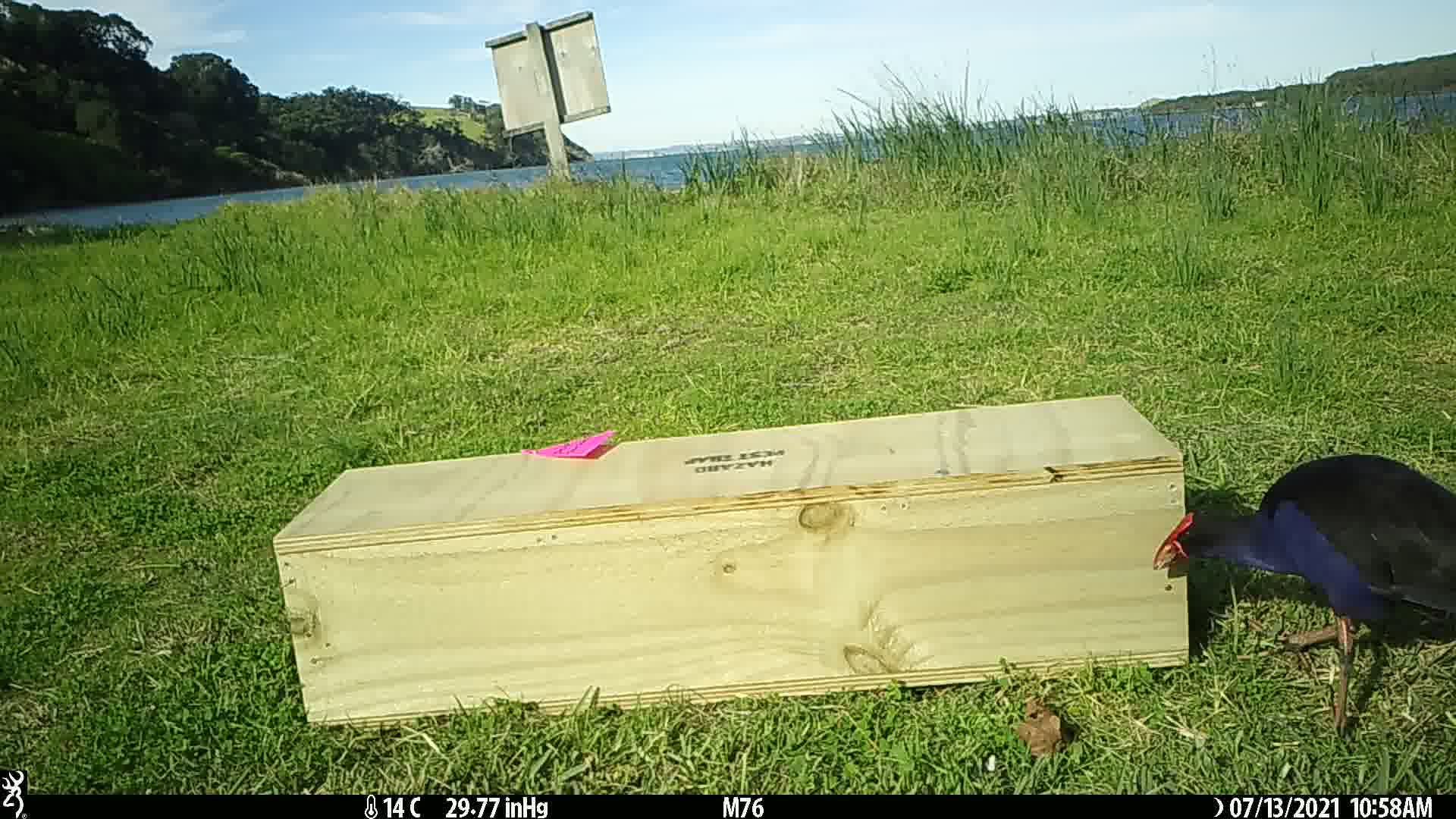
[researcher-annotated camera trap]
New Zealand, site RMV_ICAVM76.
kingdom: Animalia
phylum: Chordata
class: Aves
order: Gruiformes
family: Rallidae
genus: Porphyrio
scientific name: Porphyrio melanotus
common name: australasian swamphen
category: pukeko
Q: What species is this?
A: Pukeko (australasian swamphen) (Porphyrio melanotus).